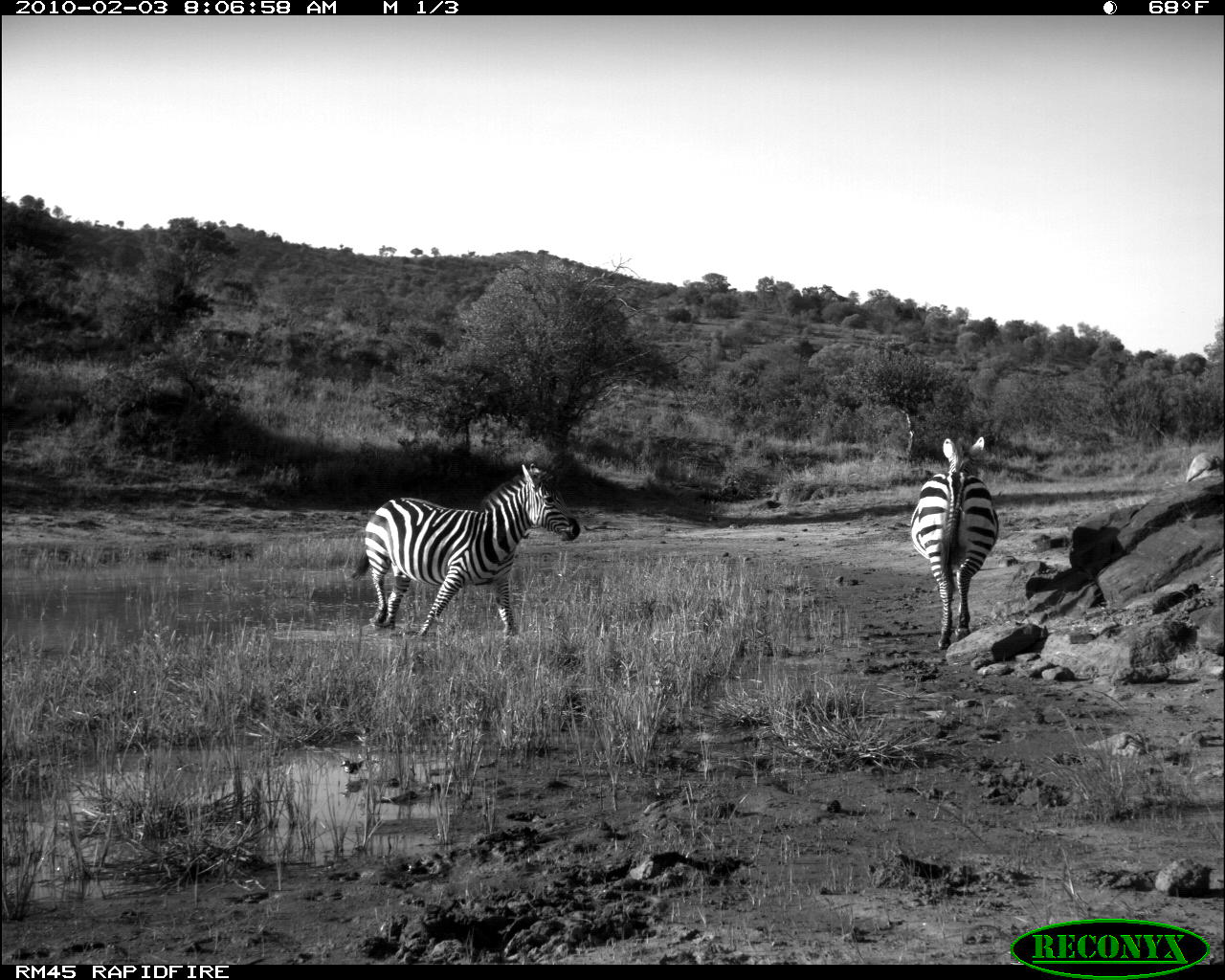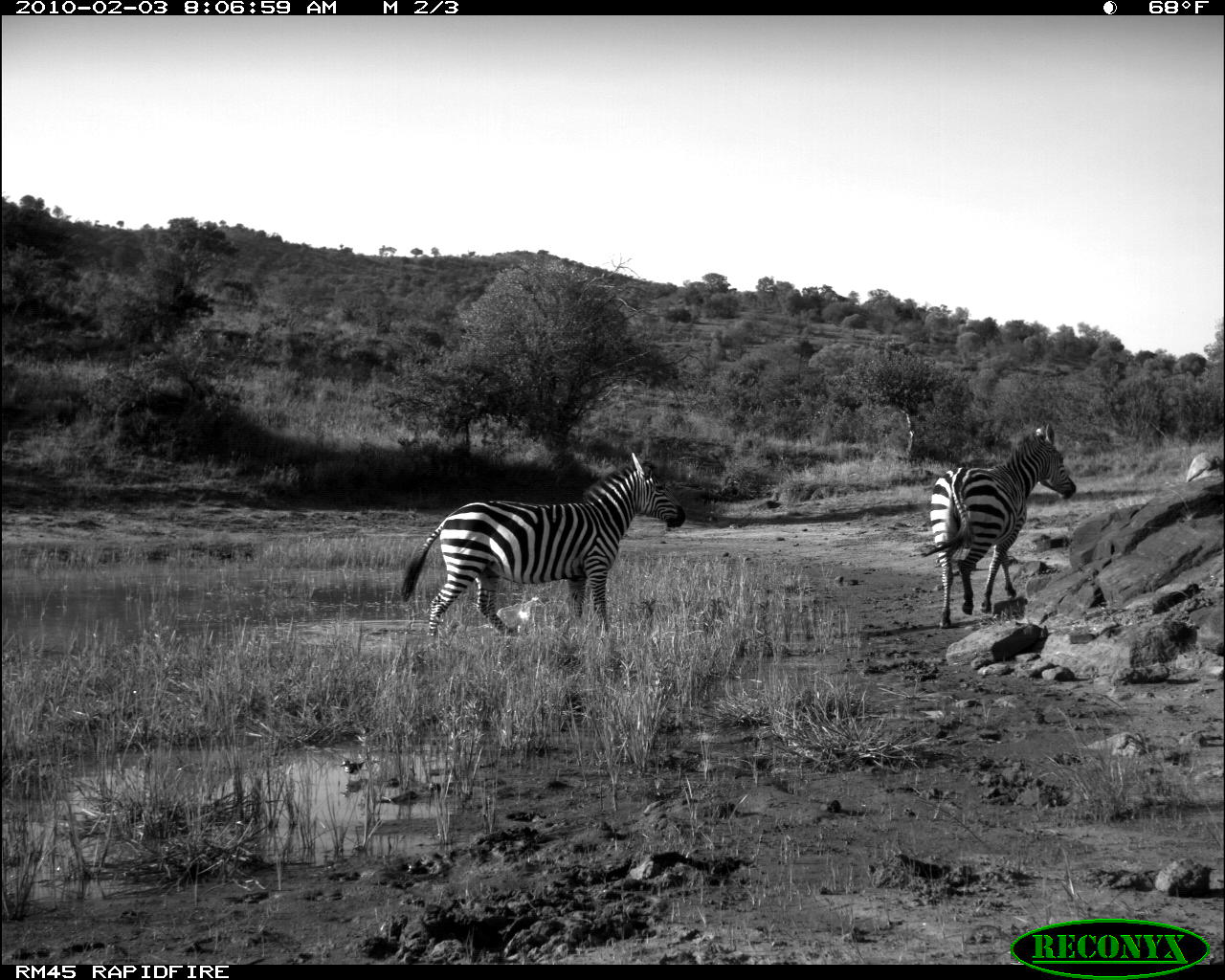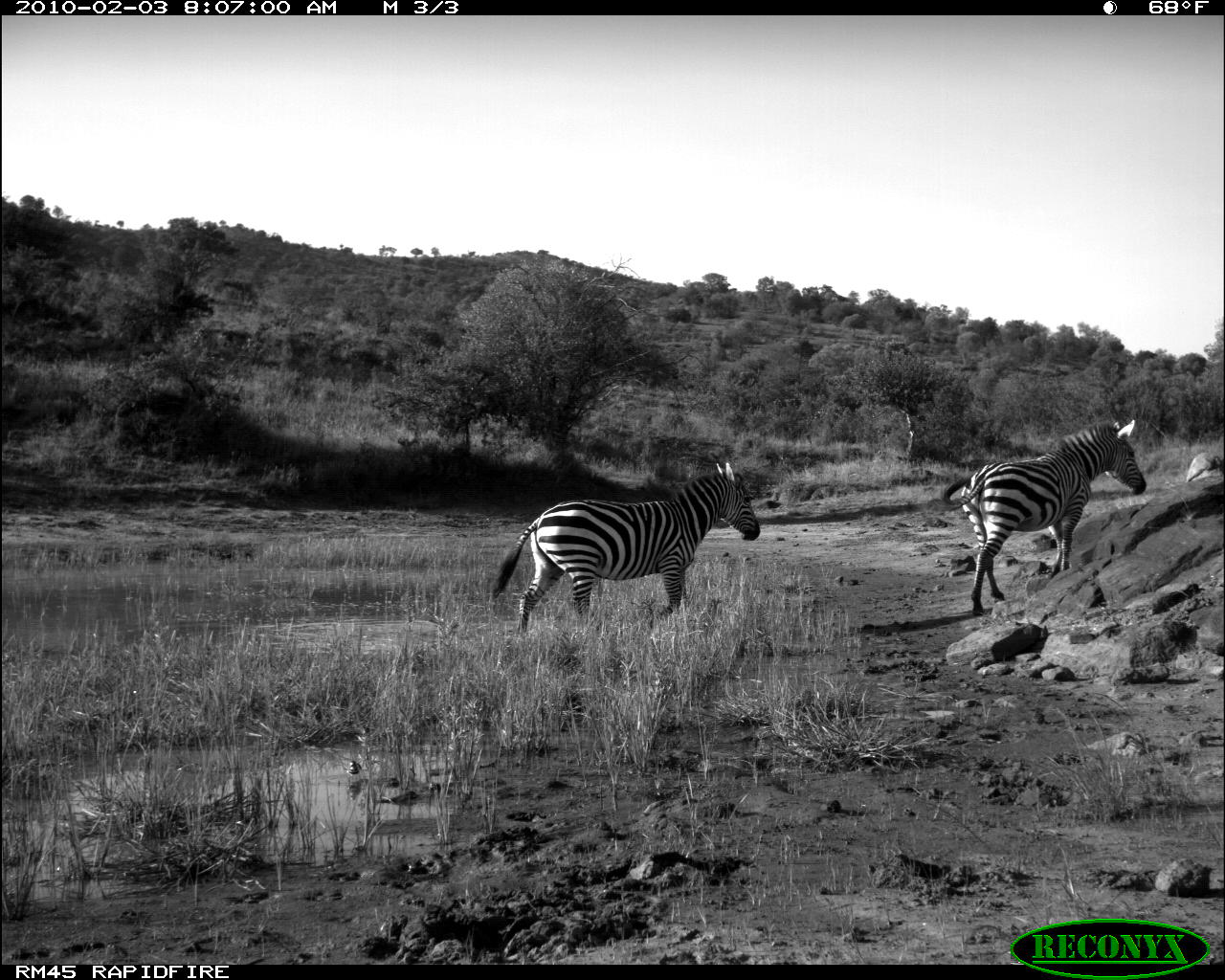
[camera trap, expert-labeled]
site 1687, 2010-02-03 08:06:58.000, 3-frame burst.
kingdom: Animalia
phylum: Chordata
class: Mammalia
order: Perissodactyla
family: Equidae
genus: Equus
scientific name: Equus quagga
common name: plains zebra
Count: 2.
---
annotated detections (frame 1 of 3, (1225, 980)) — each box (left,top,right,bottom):
equus quagga: (347,461,581,639); (910,434,999,650)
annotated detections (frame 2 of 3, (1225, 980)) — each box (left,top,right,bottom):
equus quagga: (401,451,686,642); (919,424,1076,628)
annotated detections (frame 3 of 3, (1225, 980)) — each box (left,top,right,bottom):
equus quagga: (492,461,760,635); (939,417,1148,616)